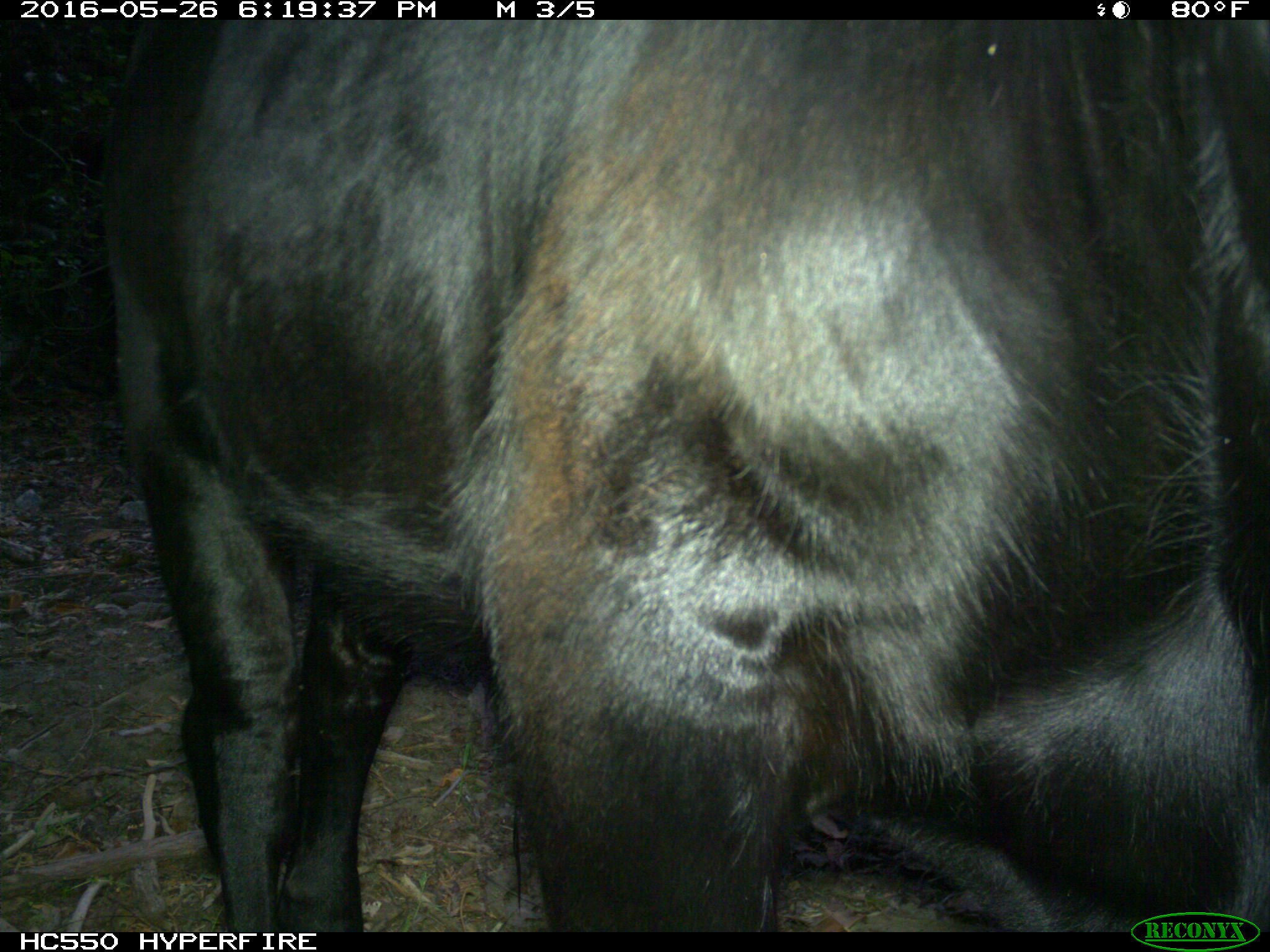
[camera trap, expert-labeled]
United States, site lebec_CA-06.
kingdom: Animalia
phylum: Chordata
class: Mammalia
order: Artiodactyla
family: Bovidae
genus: Bos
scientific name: Bos taurus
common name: domestic cow